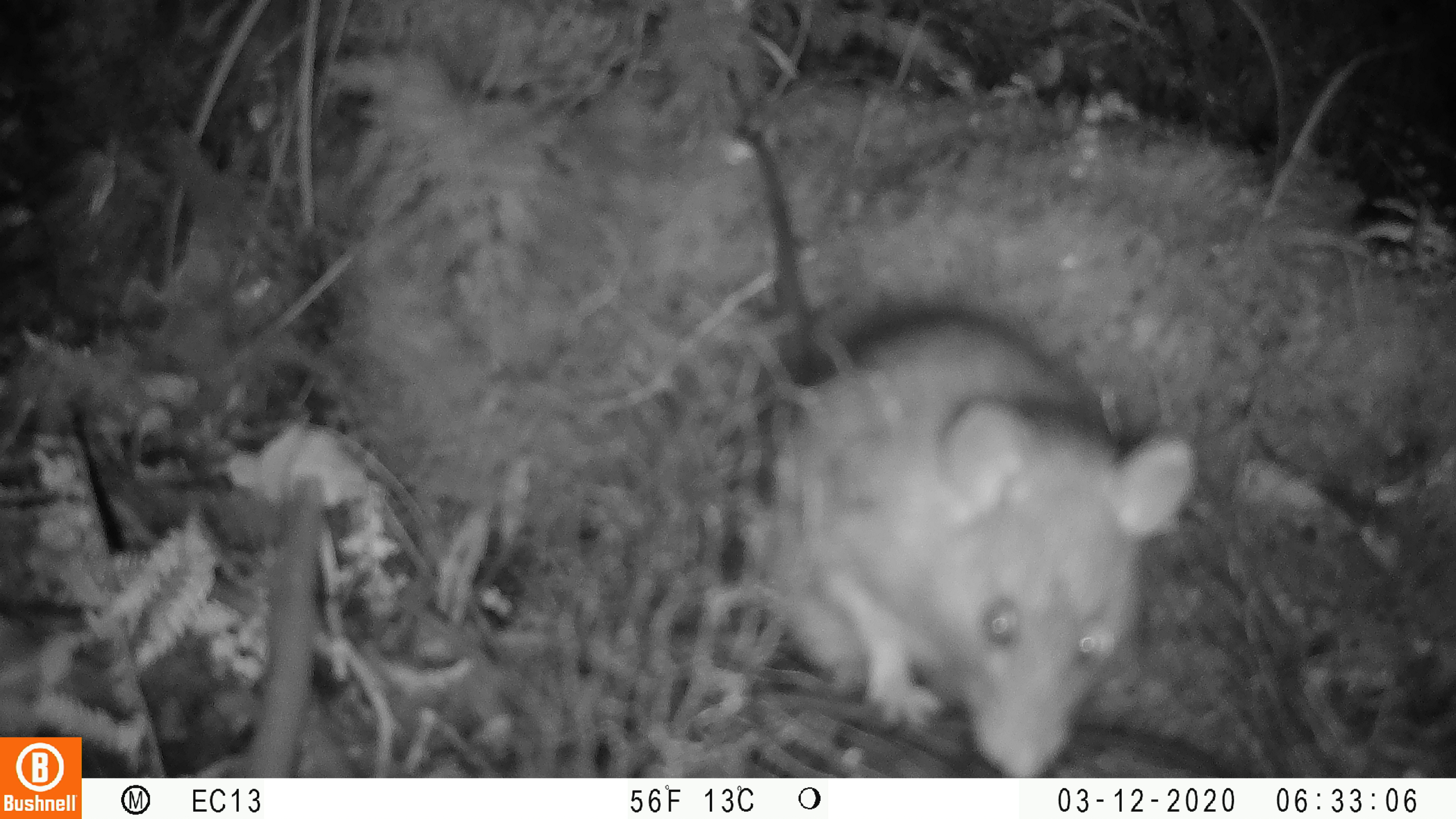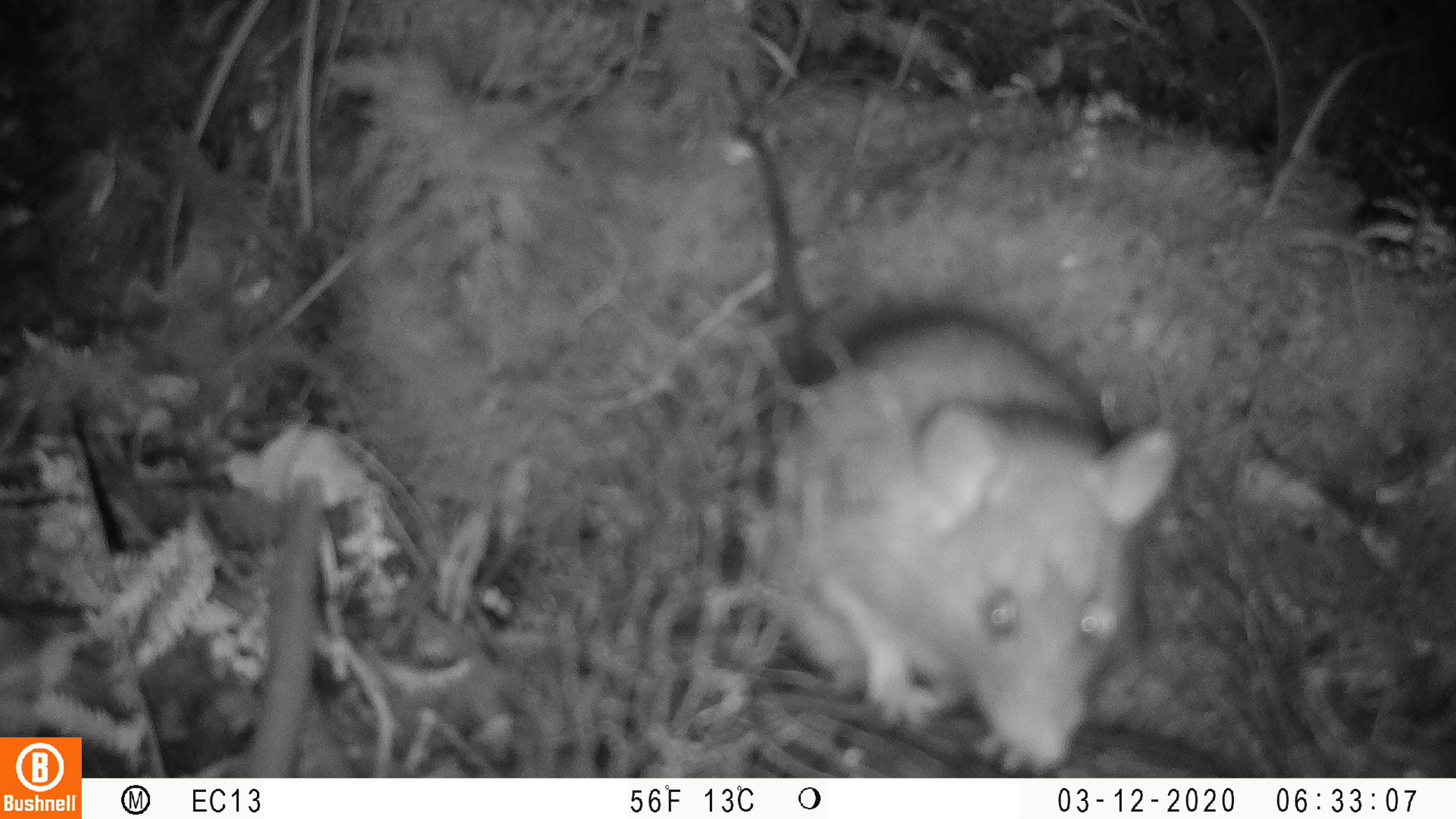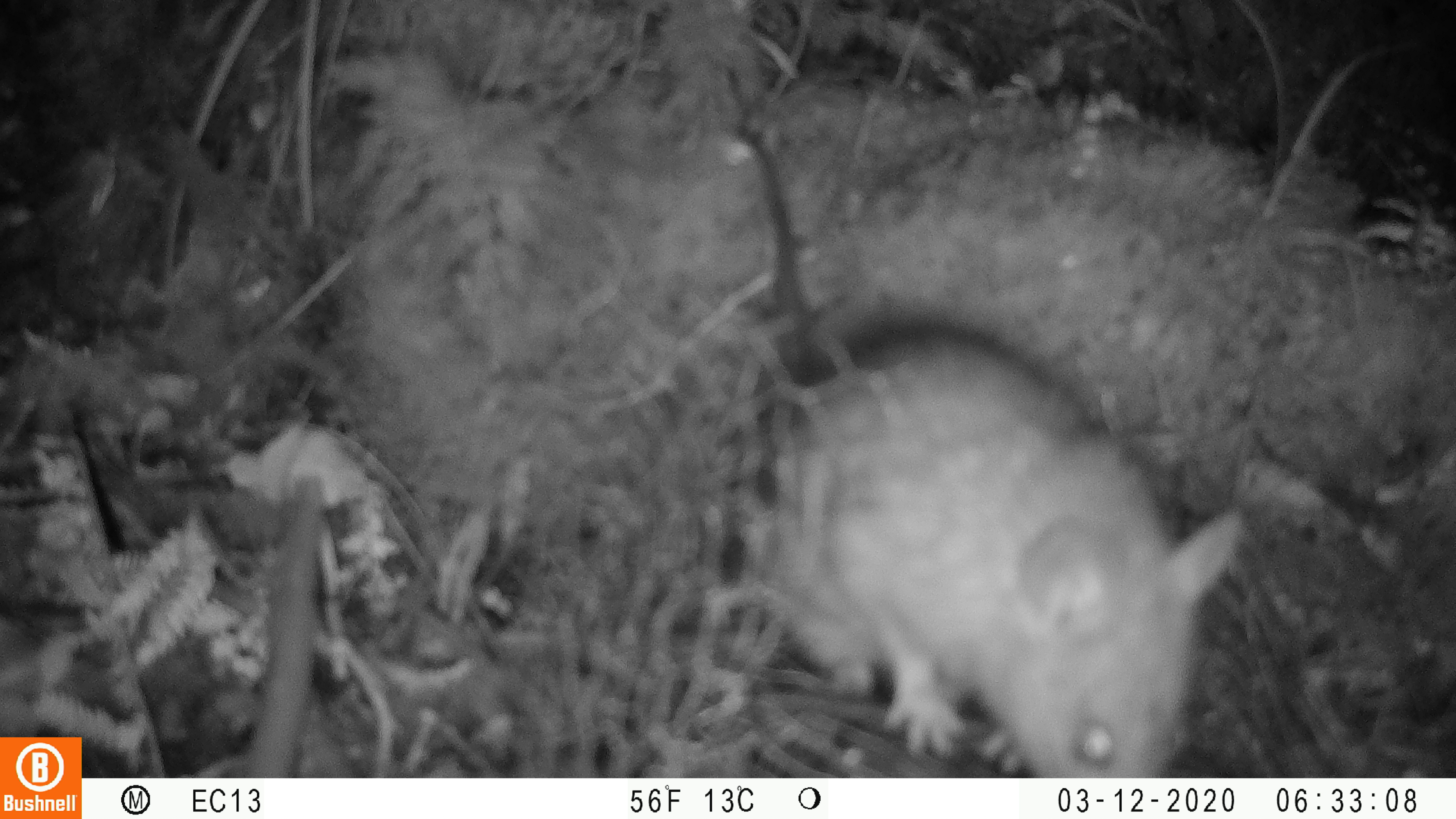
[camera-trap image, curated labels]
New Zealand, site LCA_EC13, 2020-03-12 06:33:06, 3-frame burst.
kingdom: Animalia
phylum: Chordata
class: Mammalia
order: Rodentia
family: Muridae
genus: Rattus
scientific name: Rattus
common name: rat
Rat (Rattus).